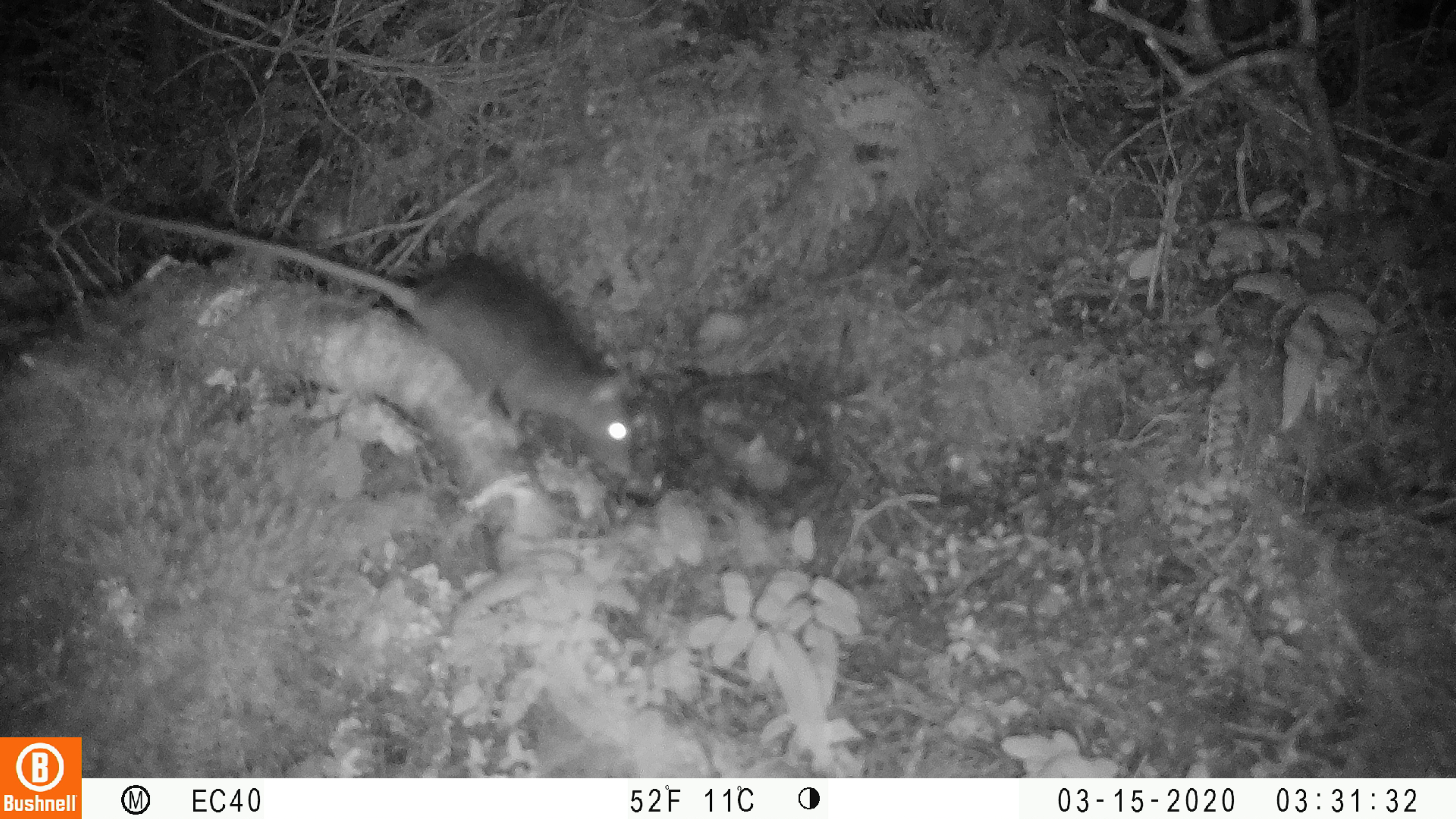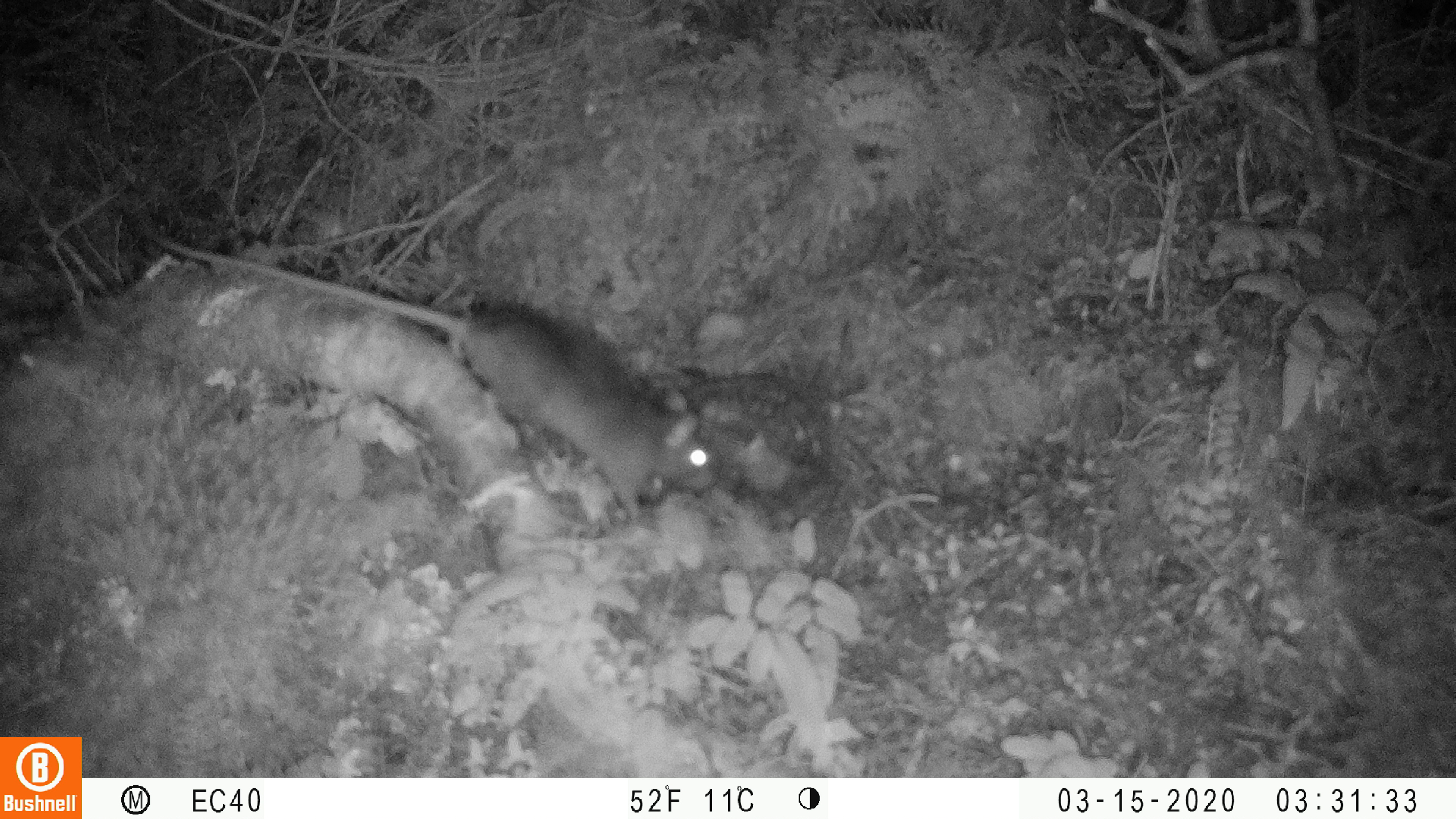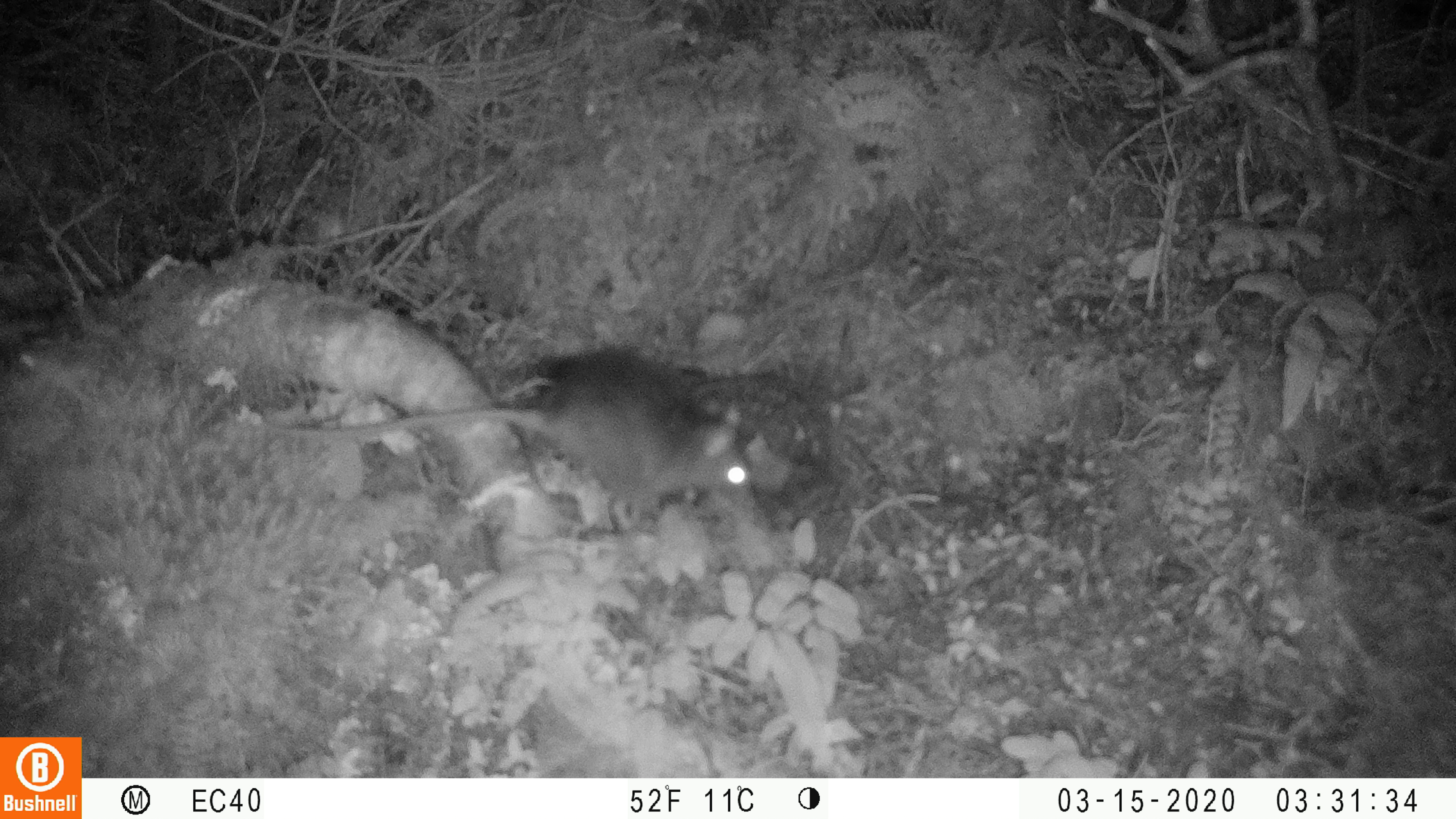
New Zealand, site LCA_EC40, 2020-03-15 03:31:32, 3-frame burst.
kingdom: Animalia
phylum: Chordata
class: Mammalia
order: Rodentia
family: Muridae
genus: Rattus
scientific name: Rattus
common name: rat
Rat (Rattus).